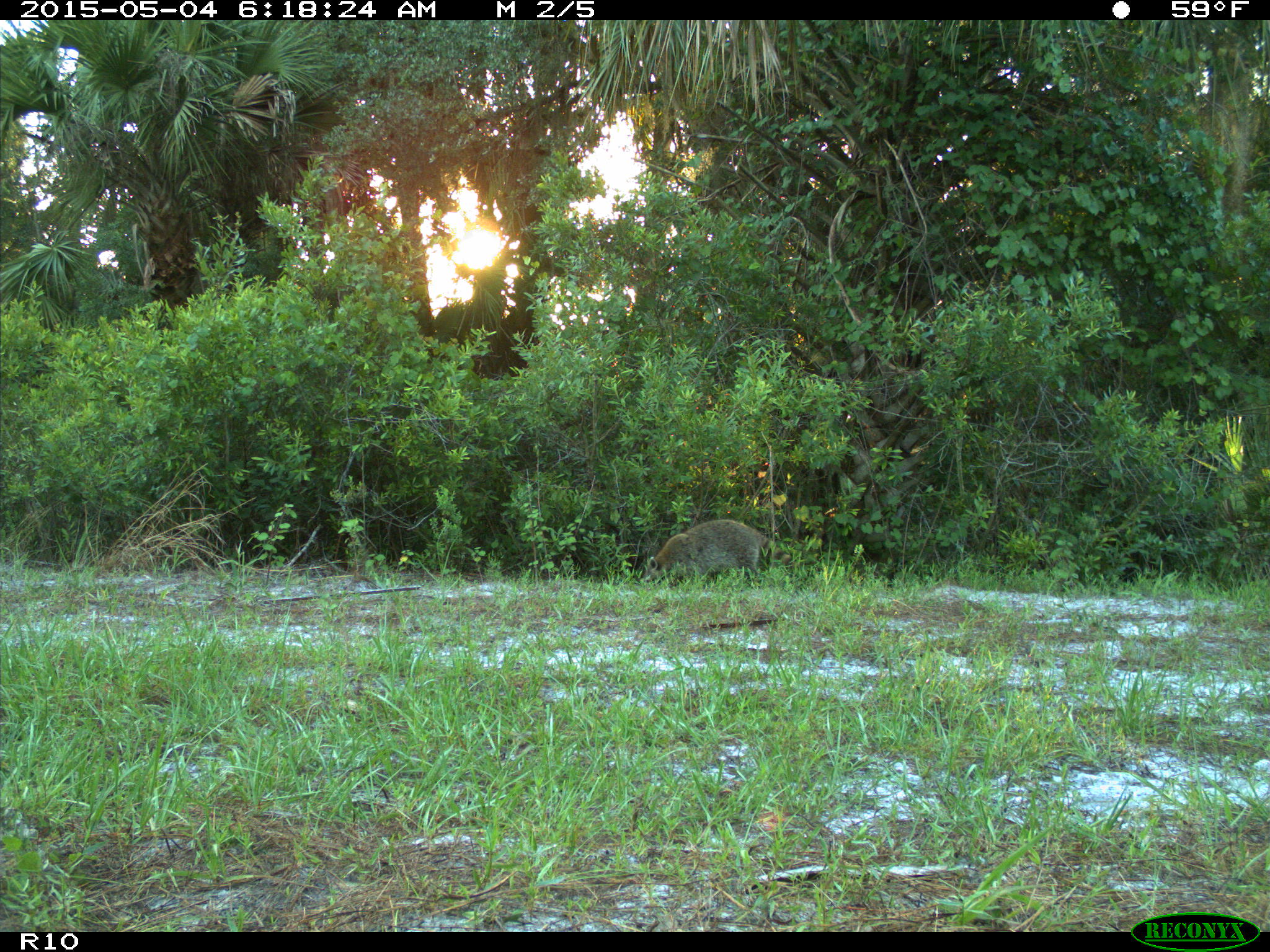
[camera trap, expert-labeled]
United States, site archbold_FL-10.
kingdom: Animalia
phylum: Chordata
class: Mammalia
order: Carnivora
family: Procyonidae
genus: Procyon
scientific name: Procyon lotor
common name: common raccoon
Procyon lotor (common raccoon).